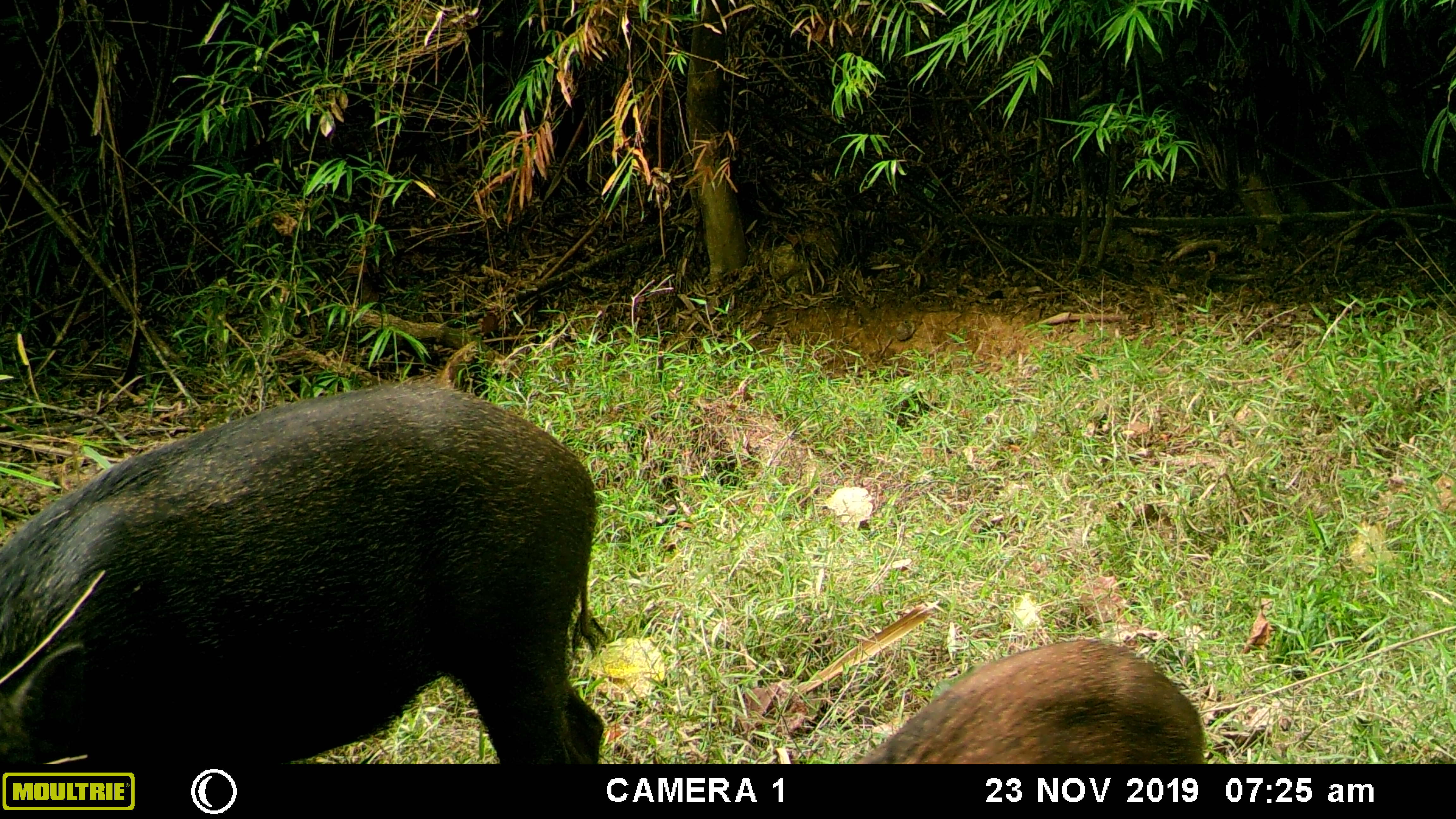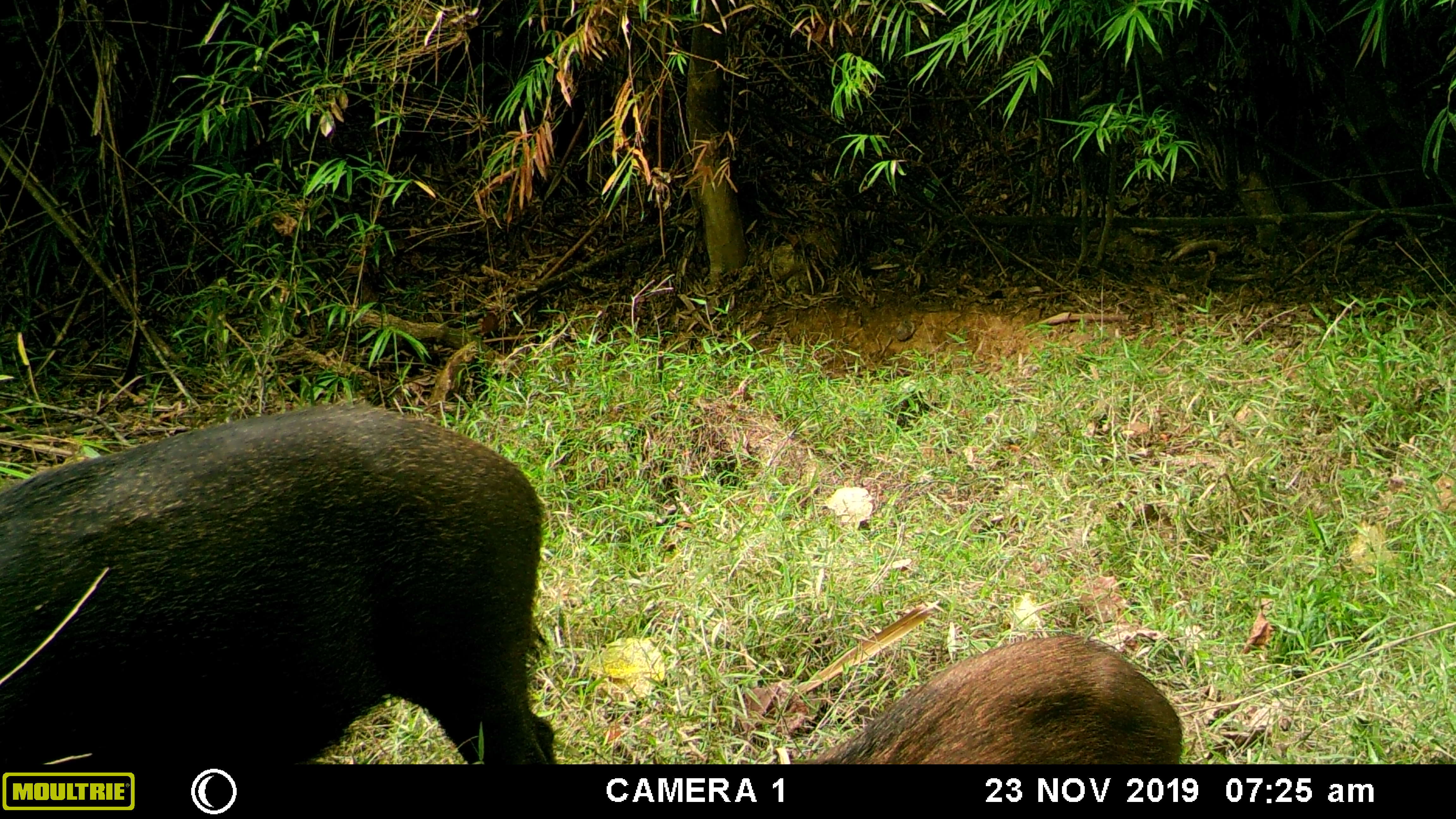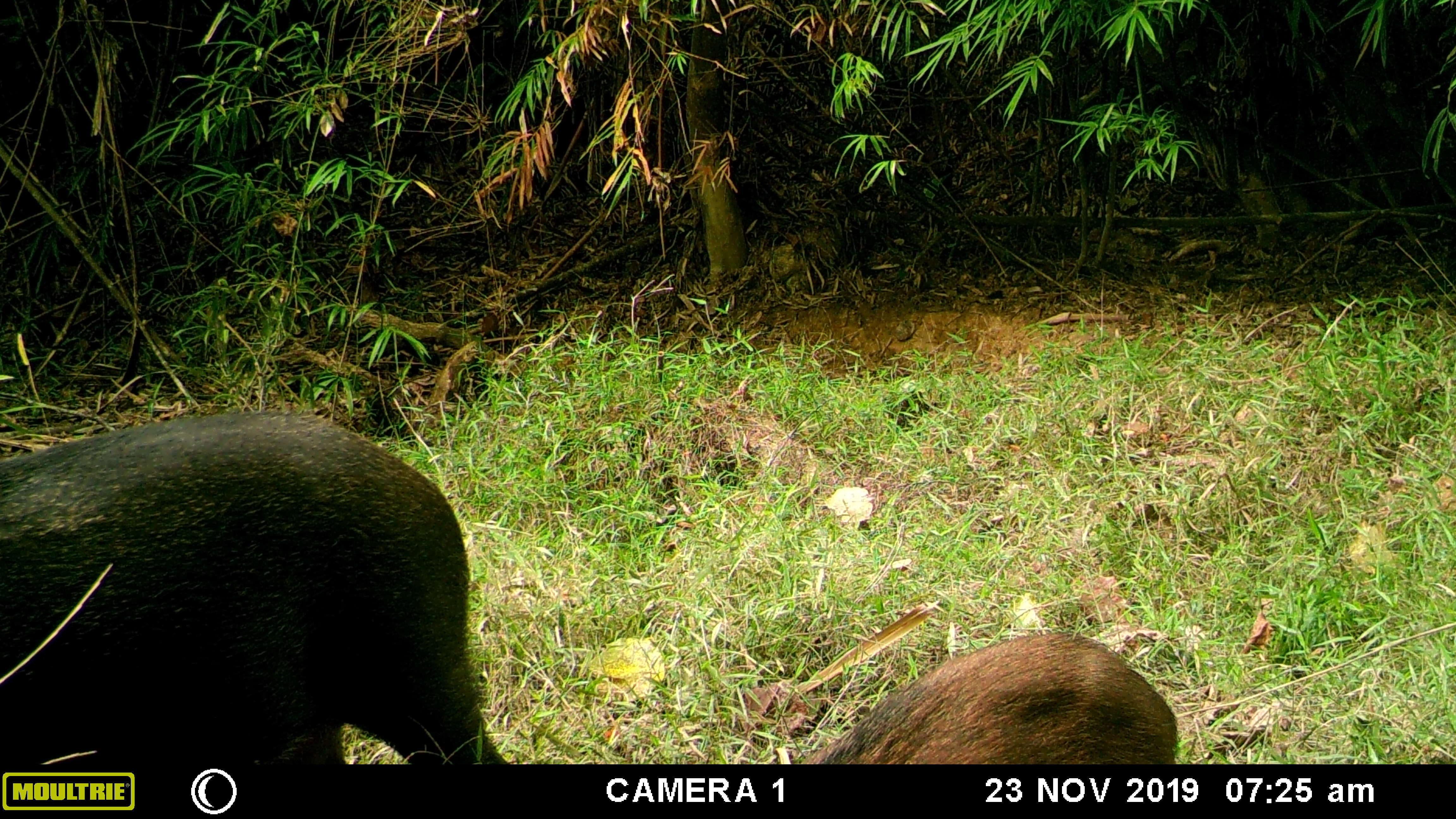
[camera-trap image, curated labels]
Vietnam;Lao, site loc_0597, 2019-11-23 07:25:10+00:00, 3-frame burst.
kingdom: Animalia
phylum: Chordata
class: Mammalia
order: Artiodactyla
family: Suidae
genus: Sus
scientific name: Sus scrofa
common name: eurasian wild pig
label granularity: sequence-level